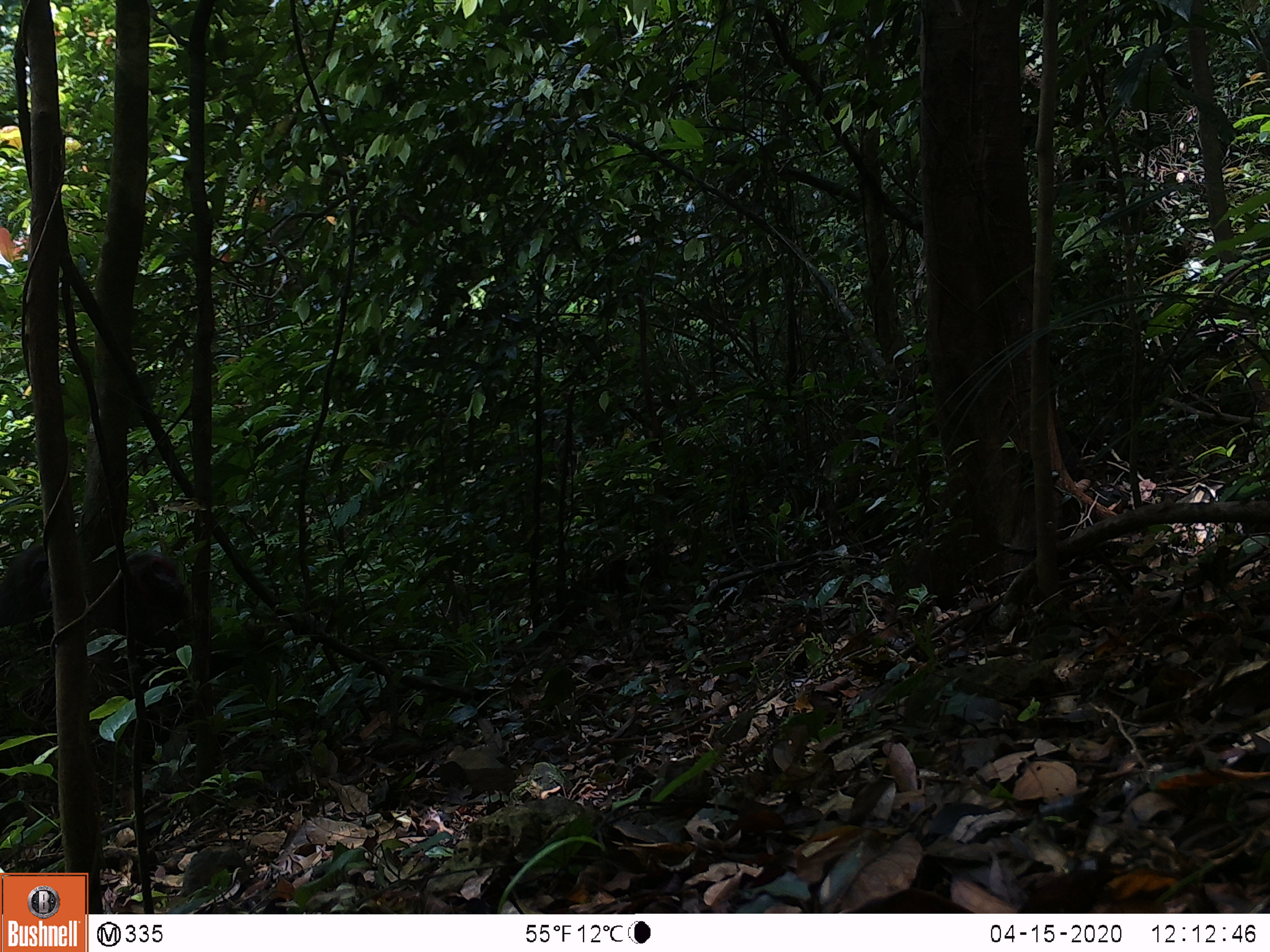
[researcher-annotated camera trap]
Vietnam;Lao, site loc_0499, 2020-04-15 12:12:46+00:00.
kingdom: Animalia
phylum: Chordata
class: Mammalia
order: Primates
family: Cercopithecidae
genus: Macaca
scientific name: Macaca arctoides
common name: stump-tailed macaque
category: stump tailed macaque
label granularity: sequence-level